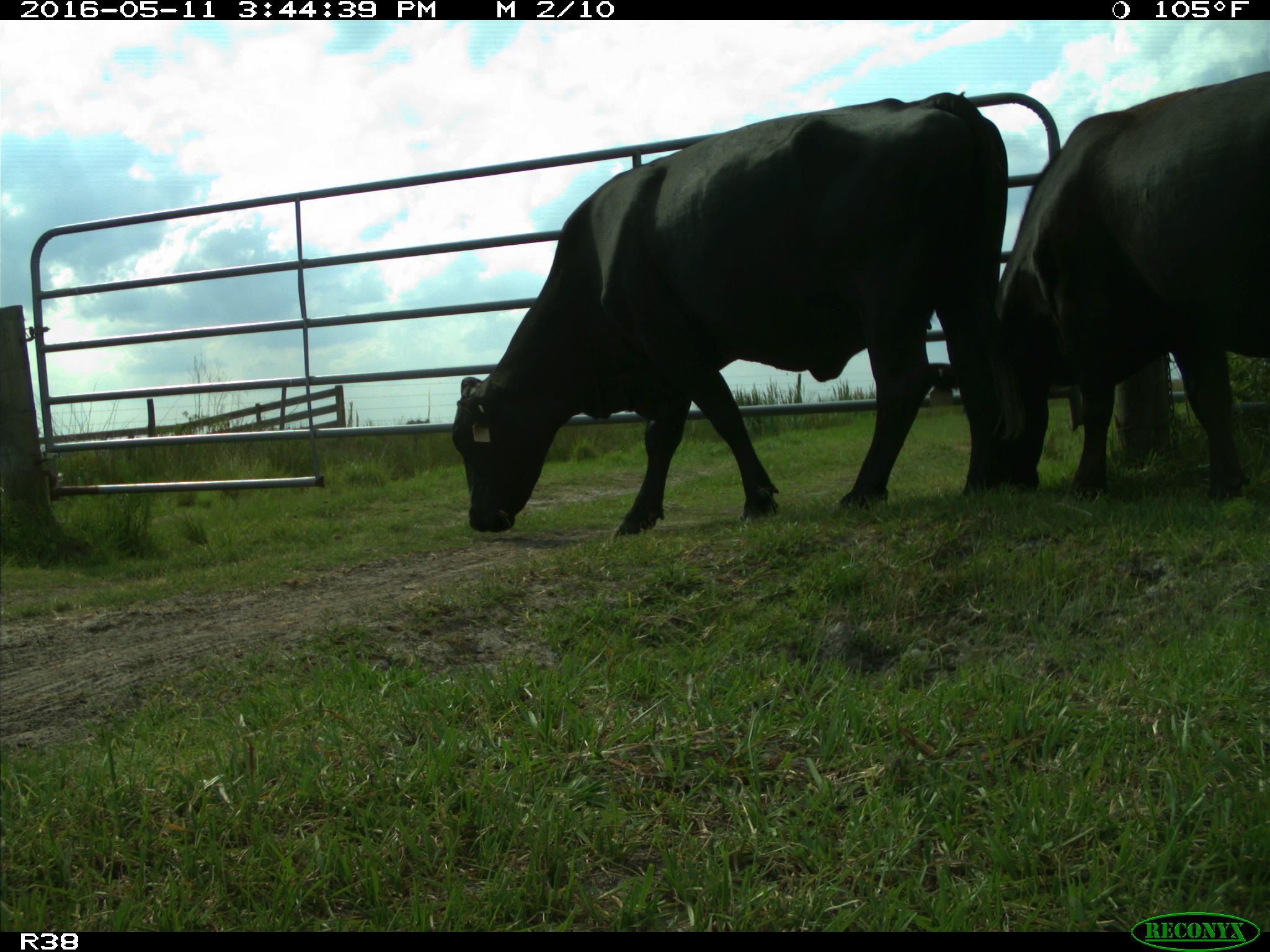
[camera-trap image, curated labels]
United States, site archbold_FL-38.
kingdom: Animalia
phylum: Chordata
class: Mammalia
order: Artiodactyla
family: Bovidae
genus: Bos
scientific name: Bos taurus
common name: domestic cow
Bos taurus (domestic cow).